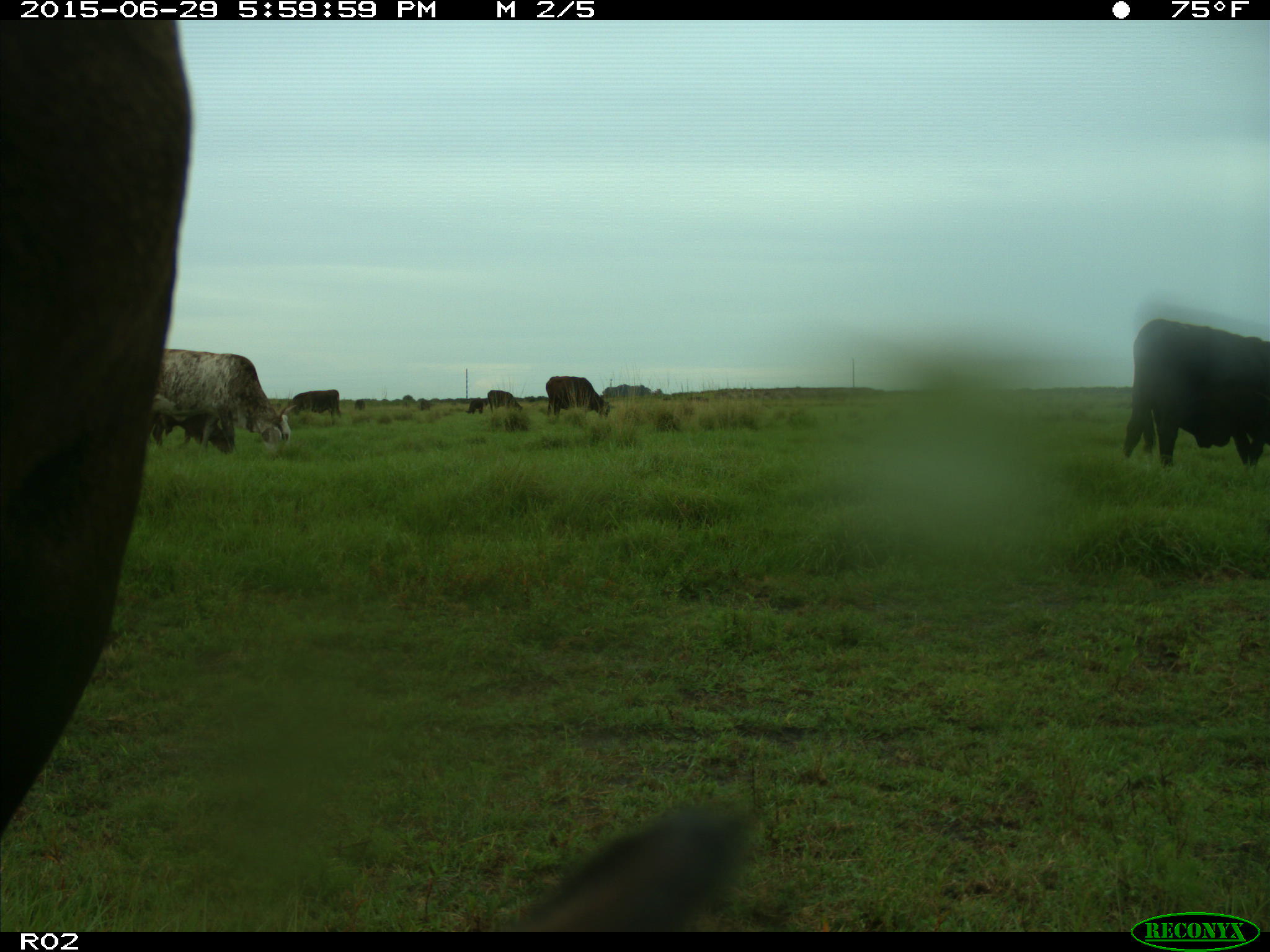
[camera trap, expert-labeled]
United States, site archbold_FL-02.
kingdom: Animalia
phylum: Chordata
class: Mammalia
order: Artiodactyla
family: Bovidae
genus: Bos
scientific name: Bos taurus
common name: domestic cow